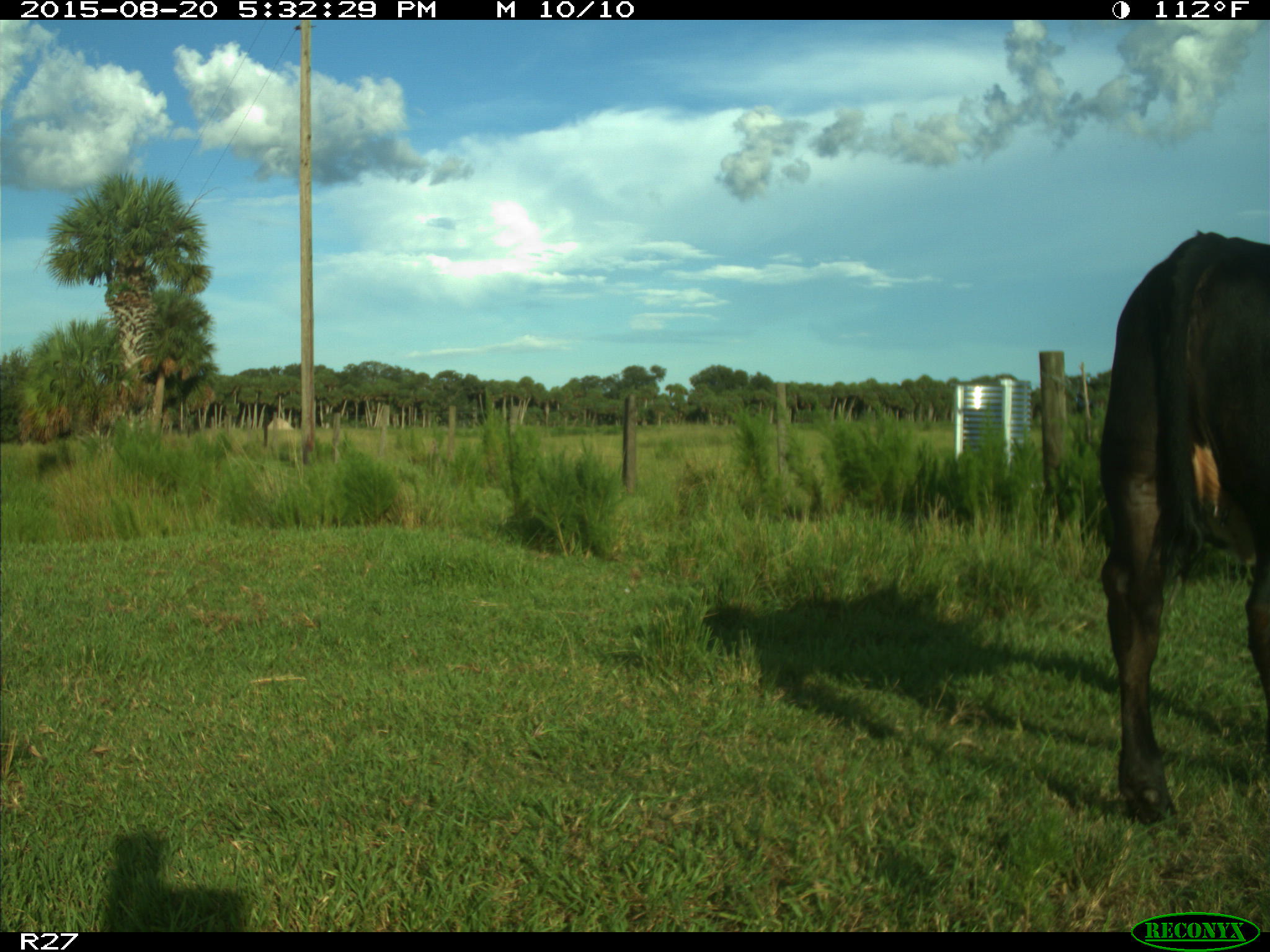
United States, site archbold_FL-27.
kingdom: Animalia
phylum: Chordata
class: Mammalia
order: Artiodactyla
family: Bovidae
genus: Bos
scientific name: Bos taurus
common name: domestic cow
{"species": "Bos taurus (domestic cow)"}